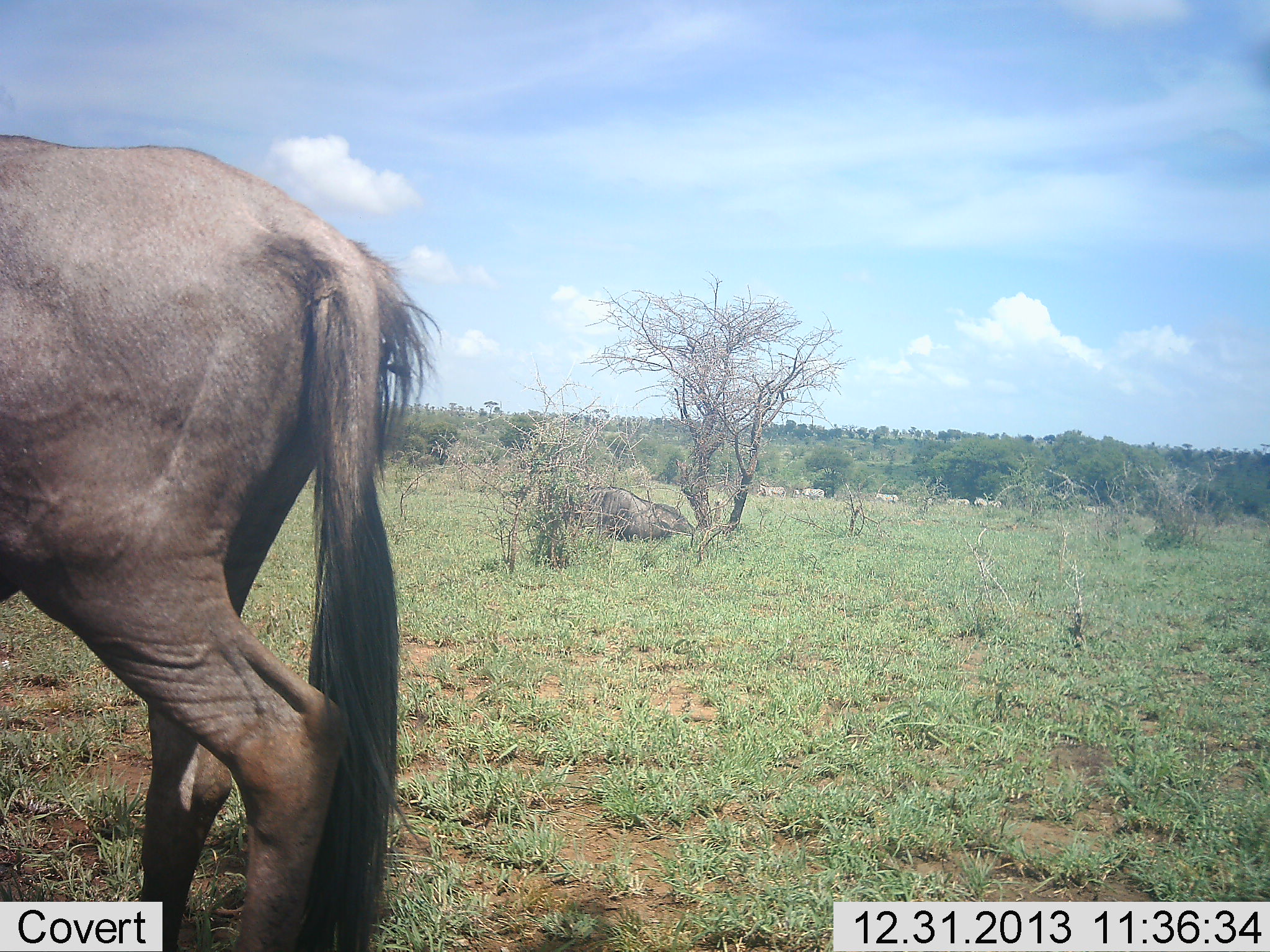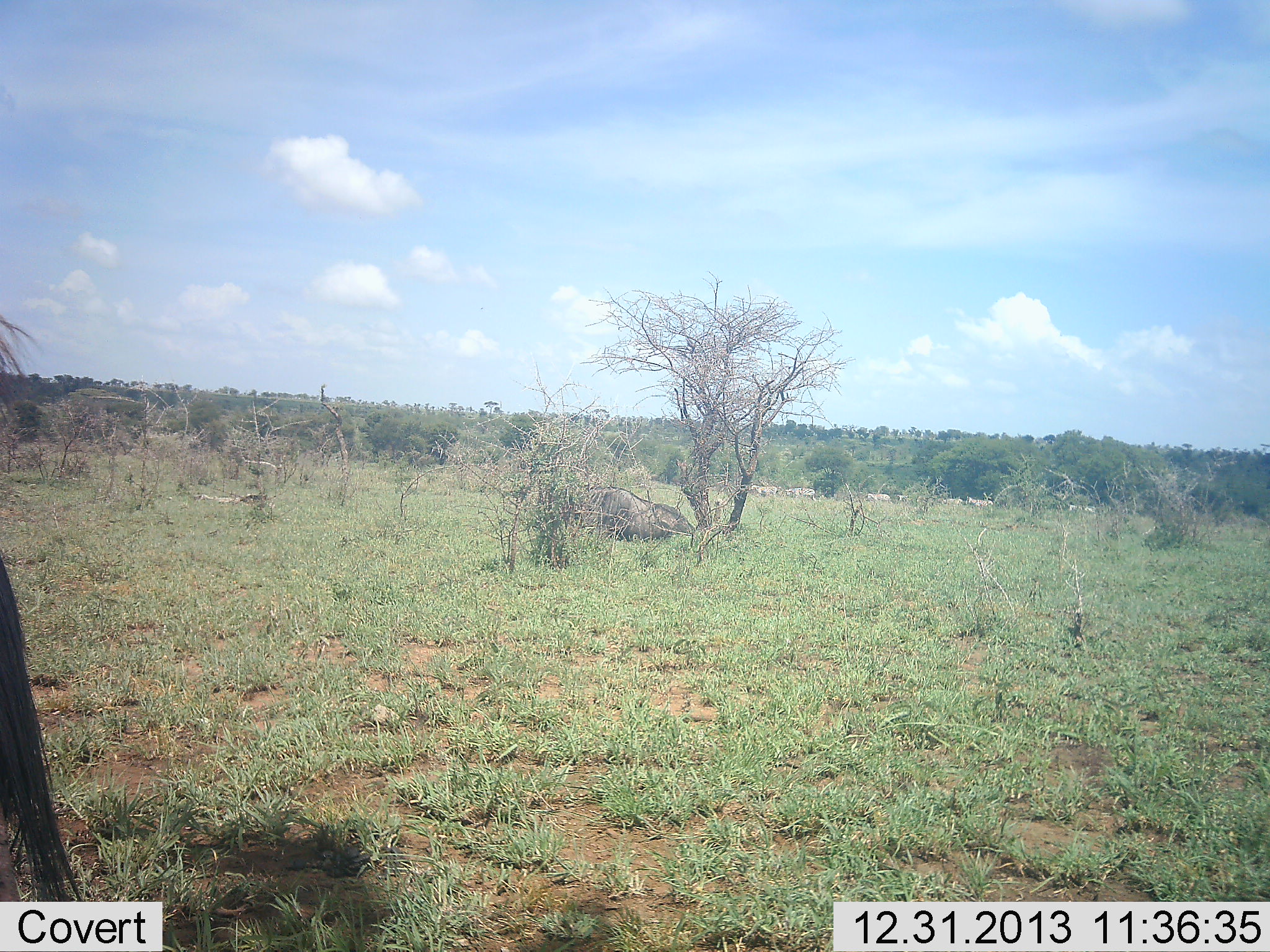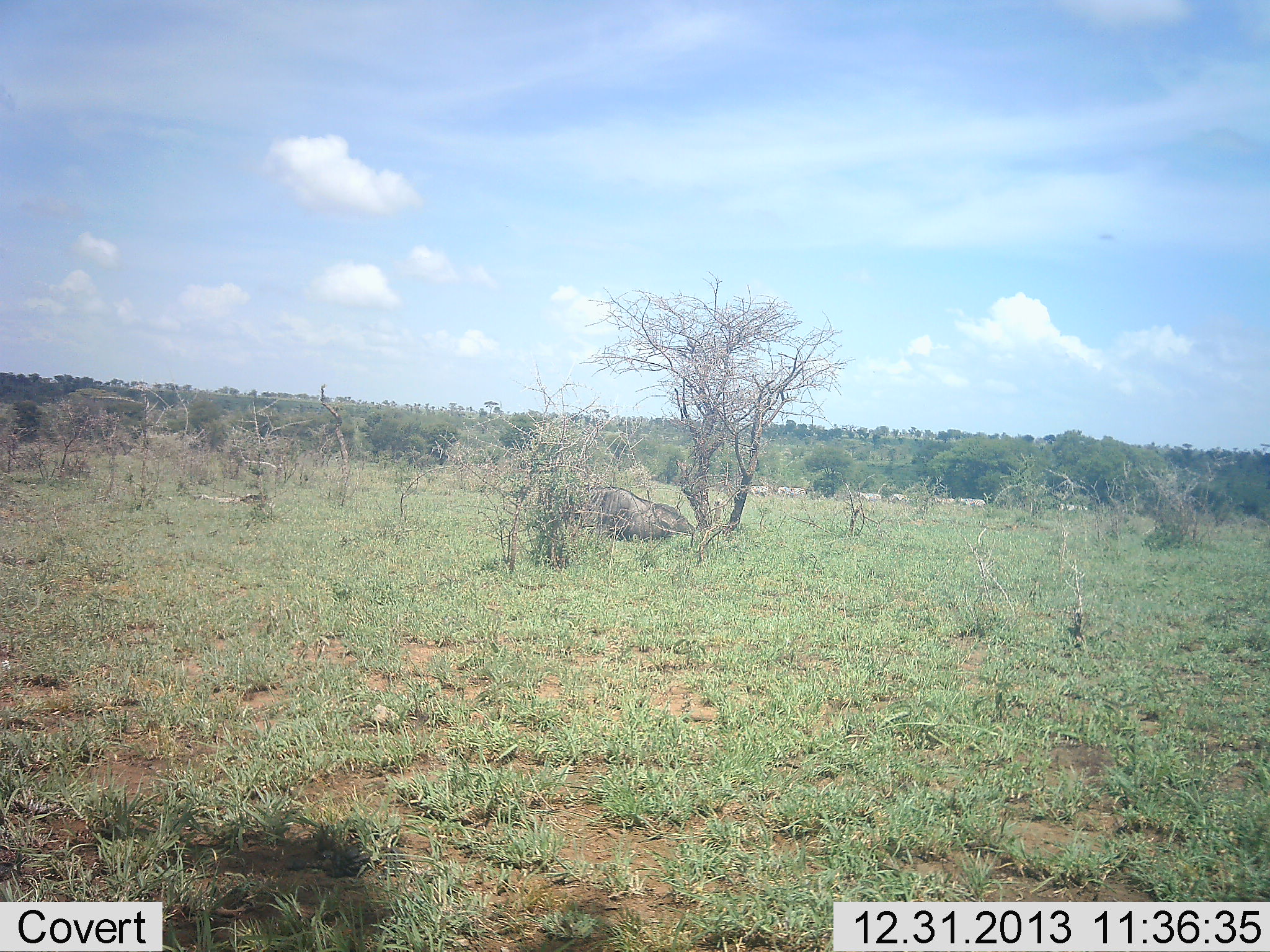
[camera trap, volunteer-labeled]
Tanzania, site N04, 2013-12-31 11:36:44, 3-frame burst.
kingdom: Animalia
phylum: Chordata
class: Mammalia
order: Artiodactyla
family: Bovidae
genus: Connochaetes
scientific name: Connochaetes taurinus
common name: blue wildebeest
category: wildebeest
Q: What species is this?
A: Wildebeest (blue wildebeest) (Connochaetes taurinus).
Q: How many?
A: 1.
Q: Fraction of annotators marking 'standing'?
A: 0%.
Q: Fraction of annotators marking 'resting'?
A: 8%.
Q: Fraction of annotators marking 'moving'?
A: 100%.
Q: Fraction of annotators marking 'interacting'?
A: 0%.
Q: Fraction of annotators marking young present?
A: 0%.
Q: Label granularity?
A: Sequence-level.